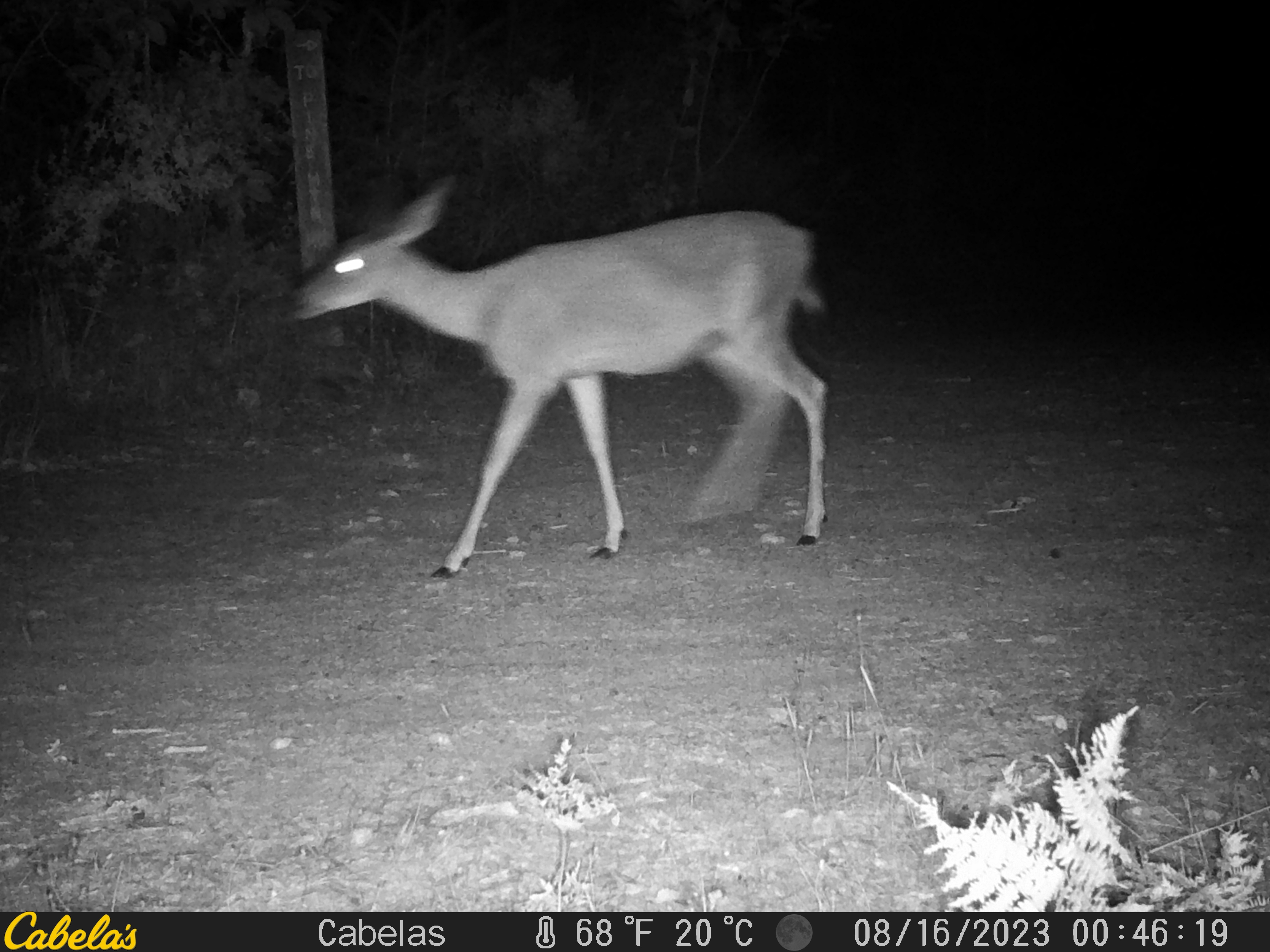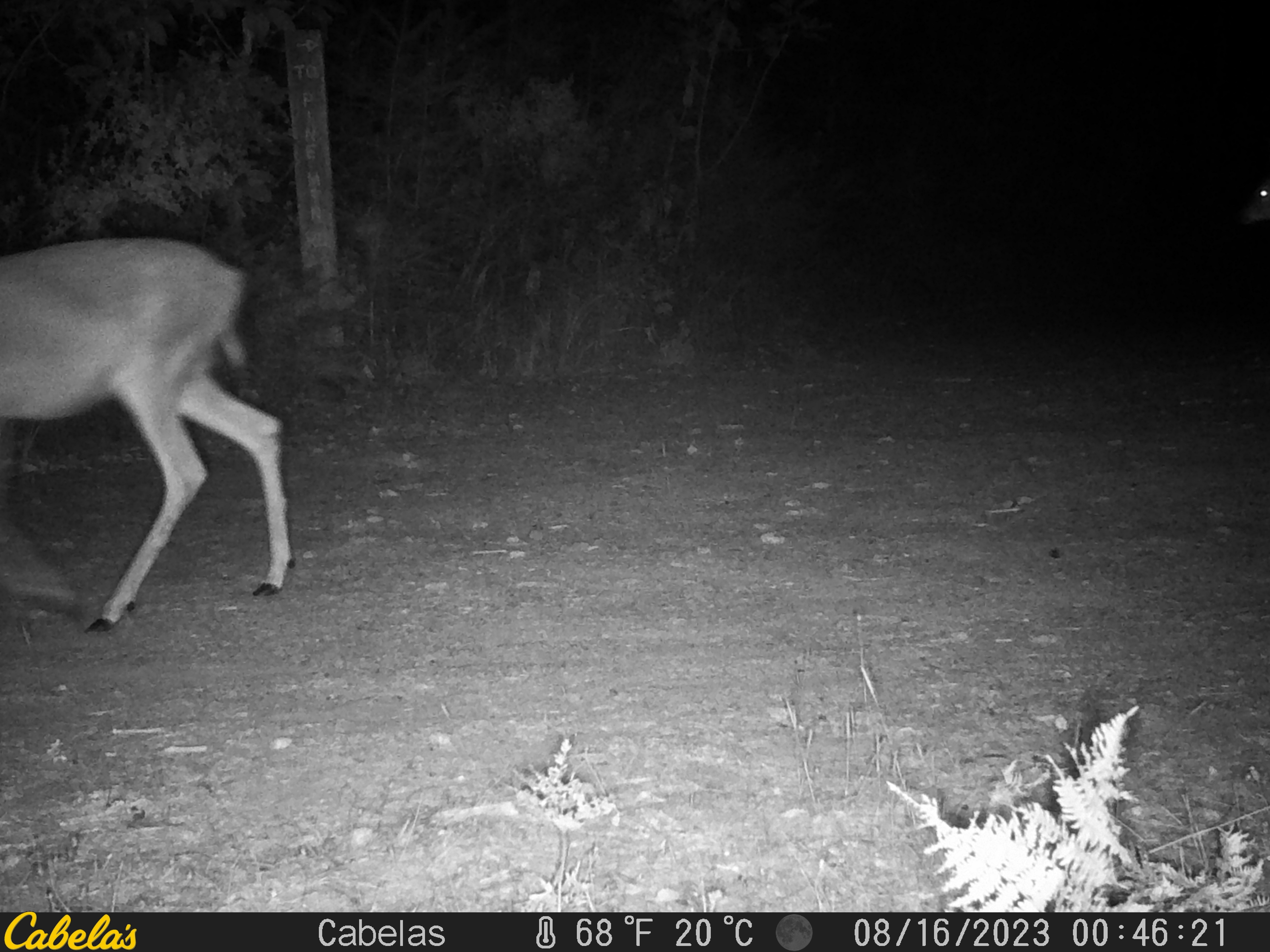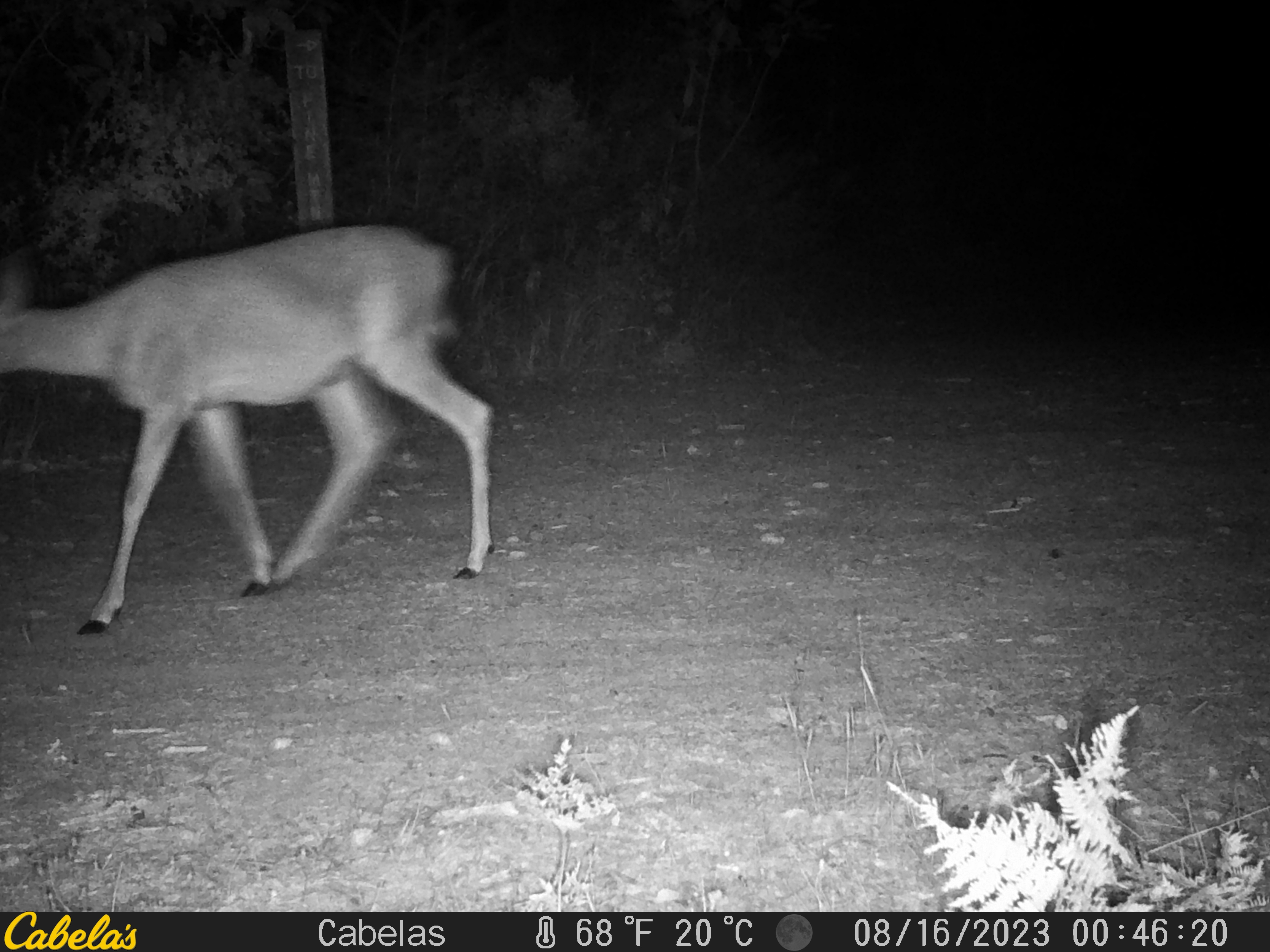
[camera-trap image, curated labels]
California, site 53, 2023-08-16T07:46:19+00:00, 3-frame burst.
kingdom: Animalia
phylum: Chordata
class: Mammalia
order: Artiodactyla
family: Cervidae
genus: Odocoileus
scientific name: Odocoileus hemionus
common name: mule deer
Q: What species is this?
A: Mule deer (Odocoileus hemionus).